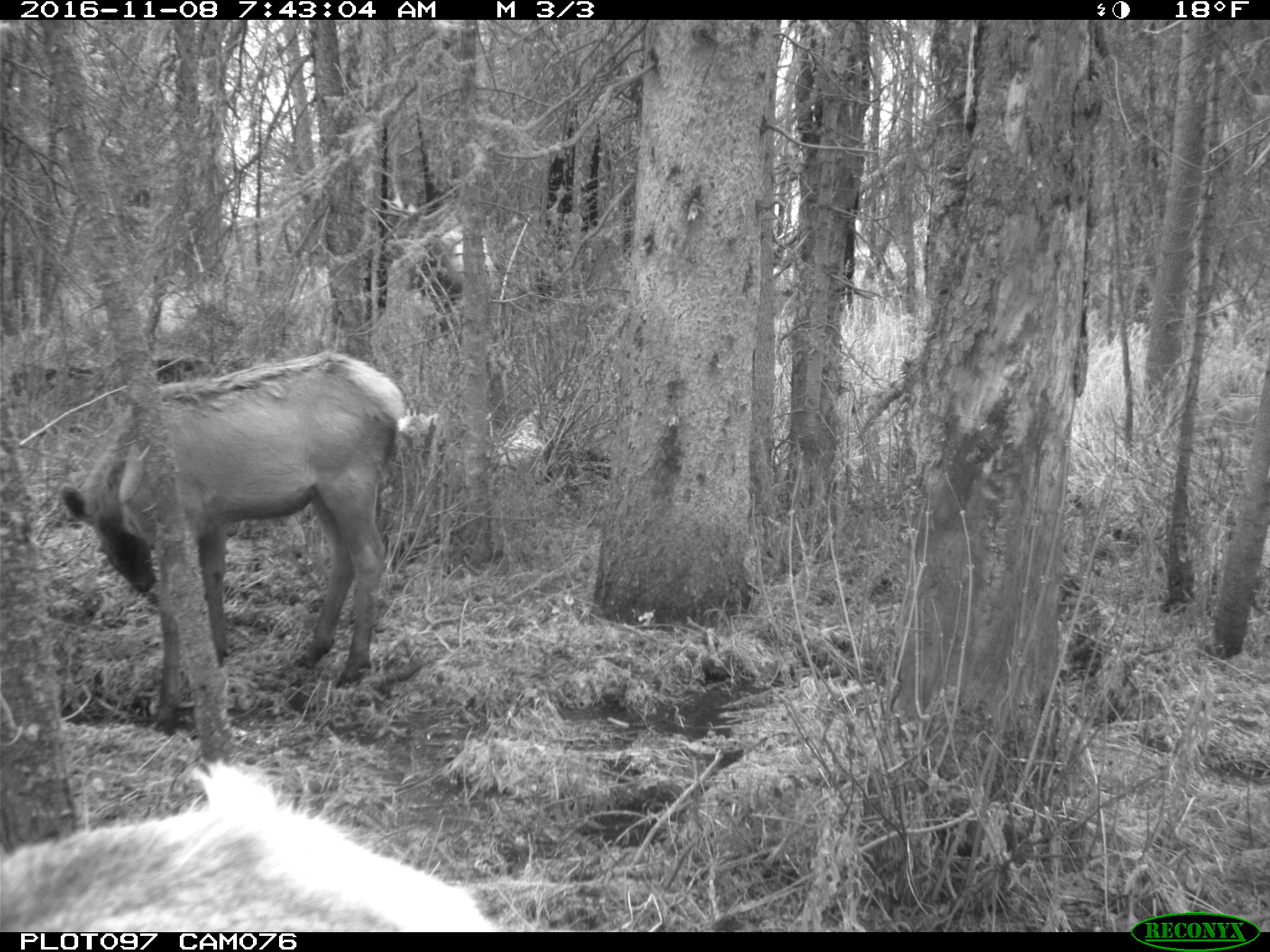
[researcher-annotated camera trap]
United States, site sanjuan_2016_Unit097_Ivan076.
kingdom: Animalia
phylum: Chordata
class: Mammalia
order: Artiodactyla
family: Cervidae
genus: Cervus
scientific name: Cervus elaphus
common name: red deer